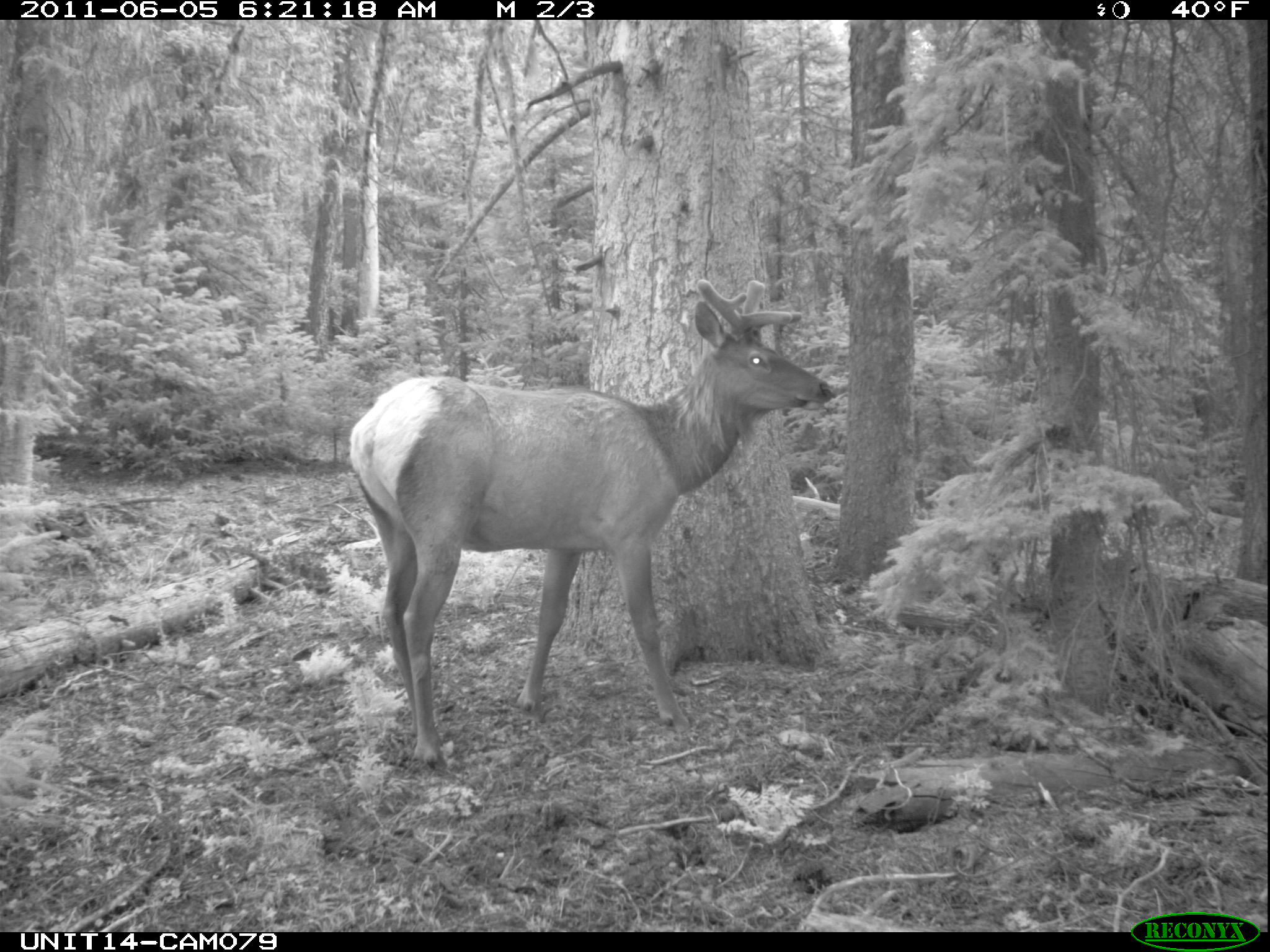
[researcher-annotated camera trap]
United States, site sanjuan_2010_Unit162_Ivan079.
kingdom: Animalia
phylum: Chordata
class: Mammalia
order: Artiodactyla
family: Cervidae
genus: Cervus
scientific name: Cervus elaphus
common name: red deer